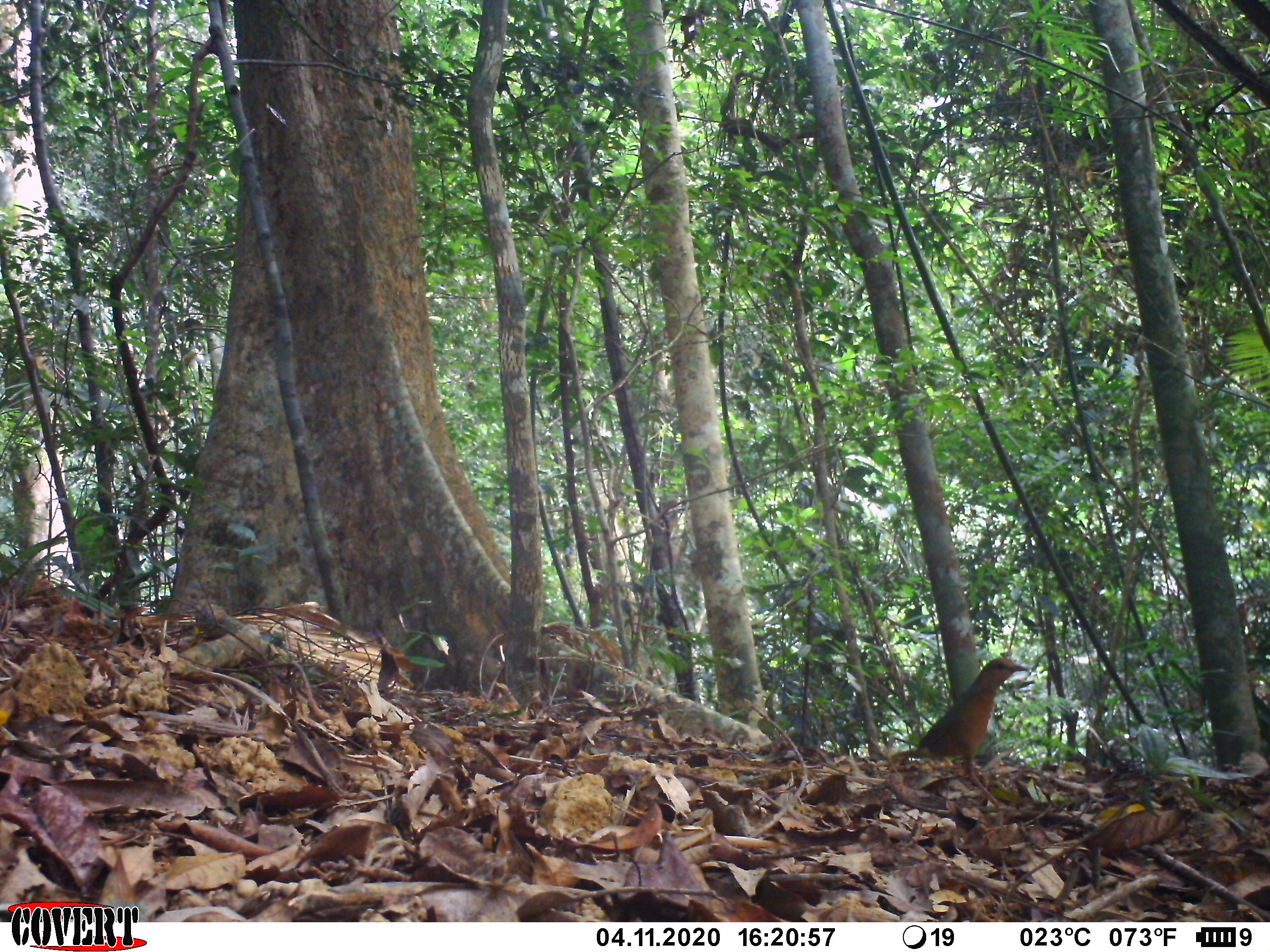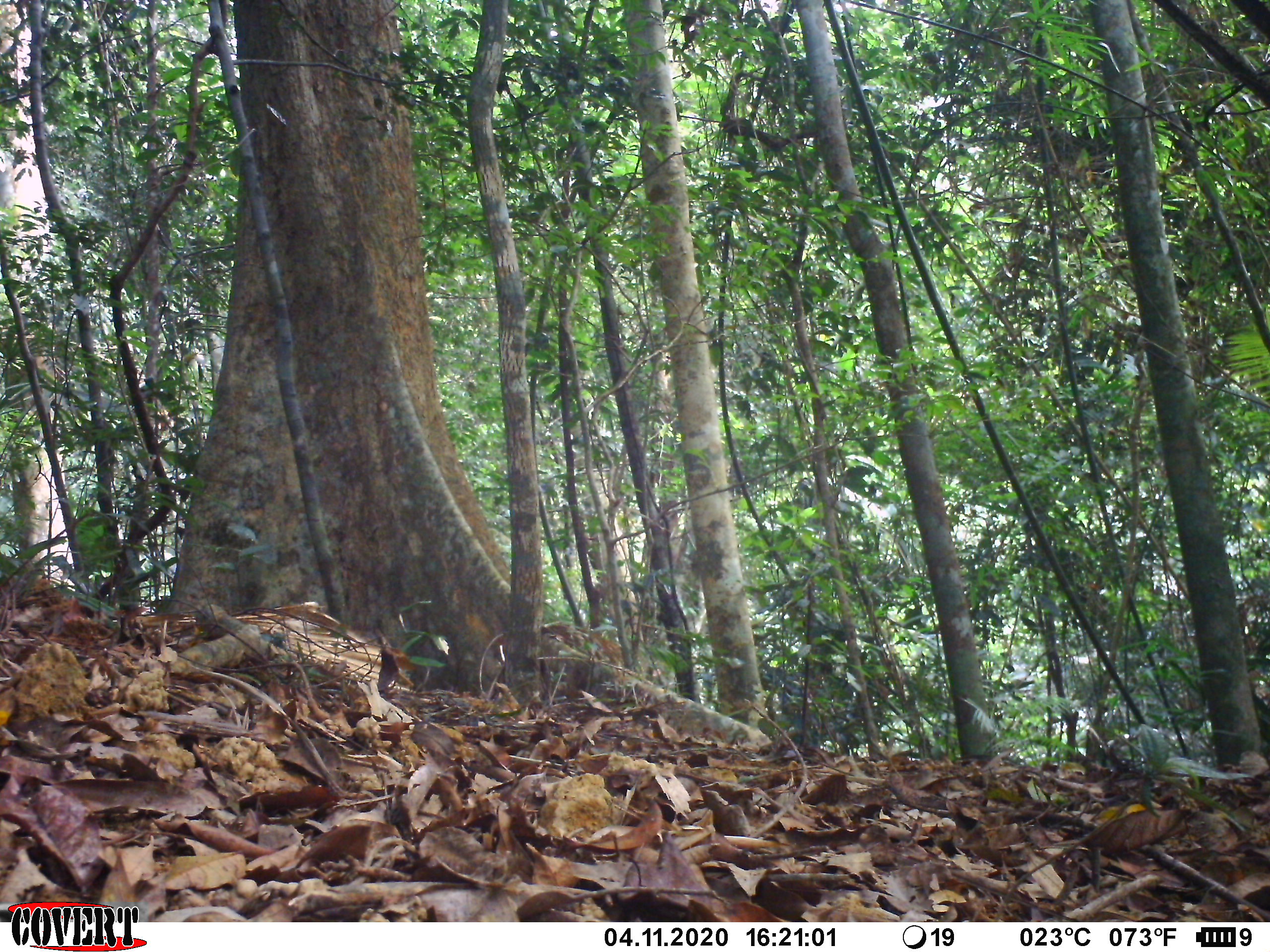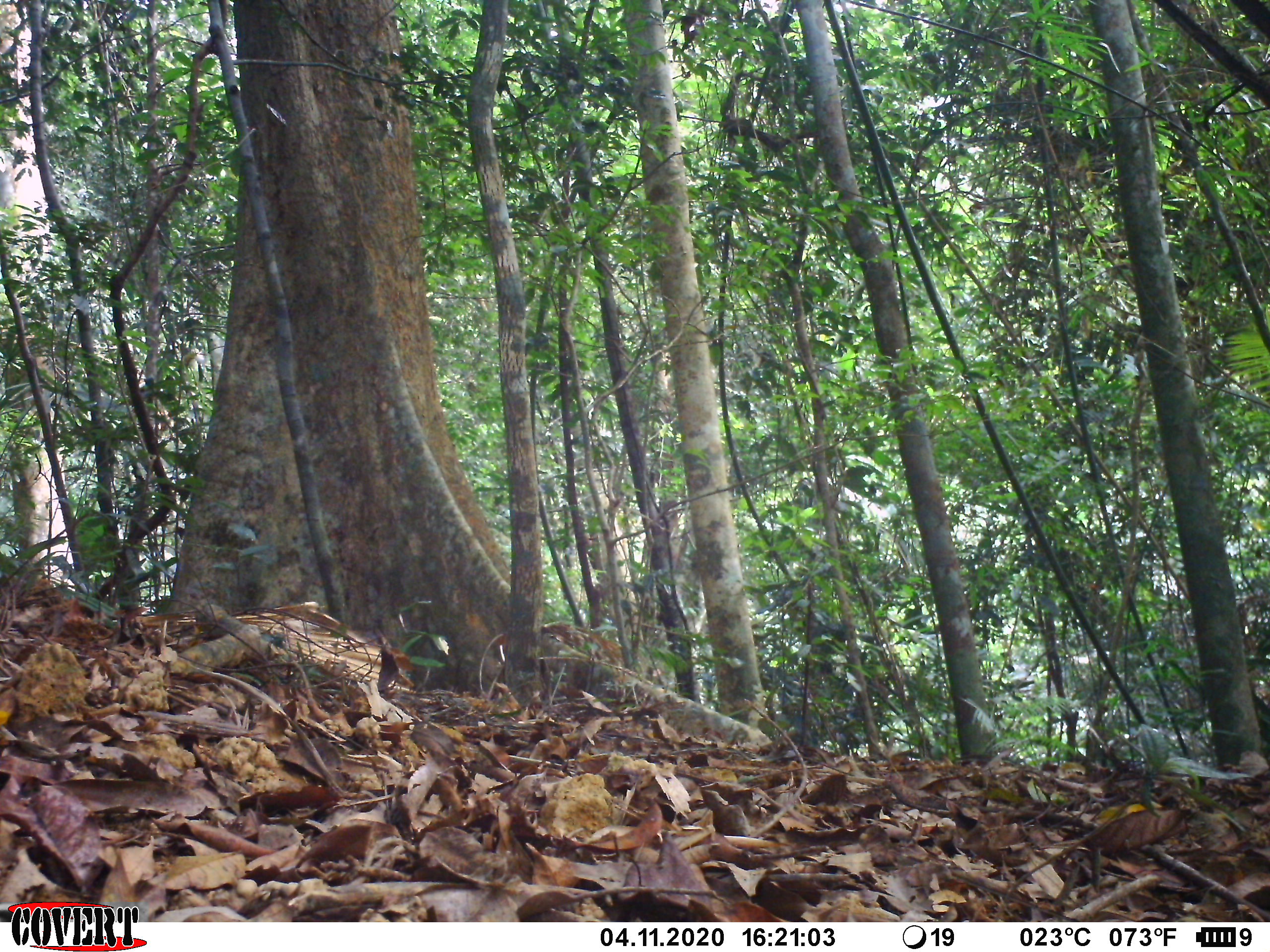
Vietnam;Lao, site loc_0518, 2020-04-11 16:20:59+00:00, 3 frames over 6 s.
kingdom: Animalia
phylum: Chordata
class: Aves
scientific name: Aves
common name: bird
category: unidentified bird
Unidentified bird (bird) (Aves). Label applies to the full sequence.